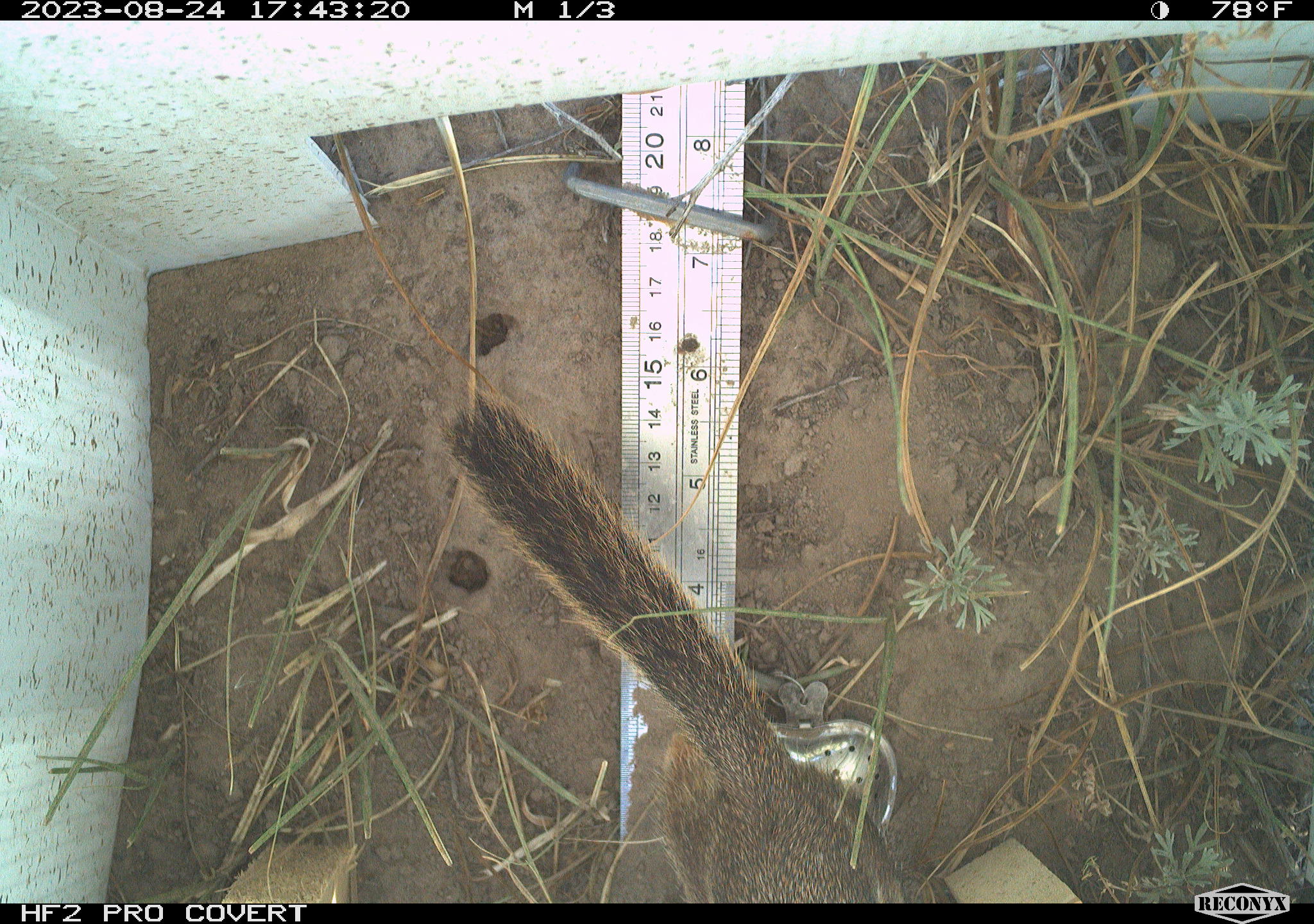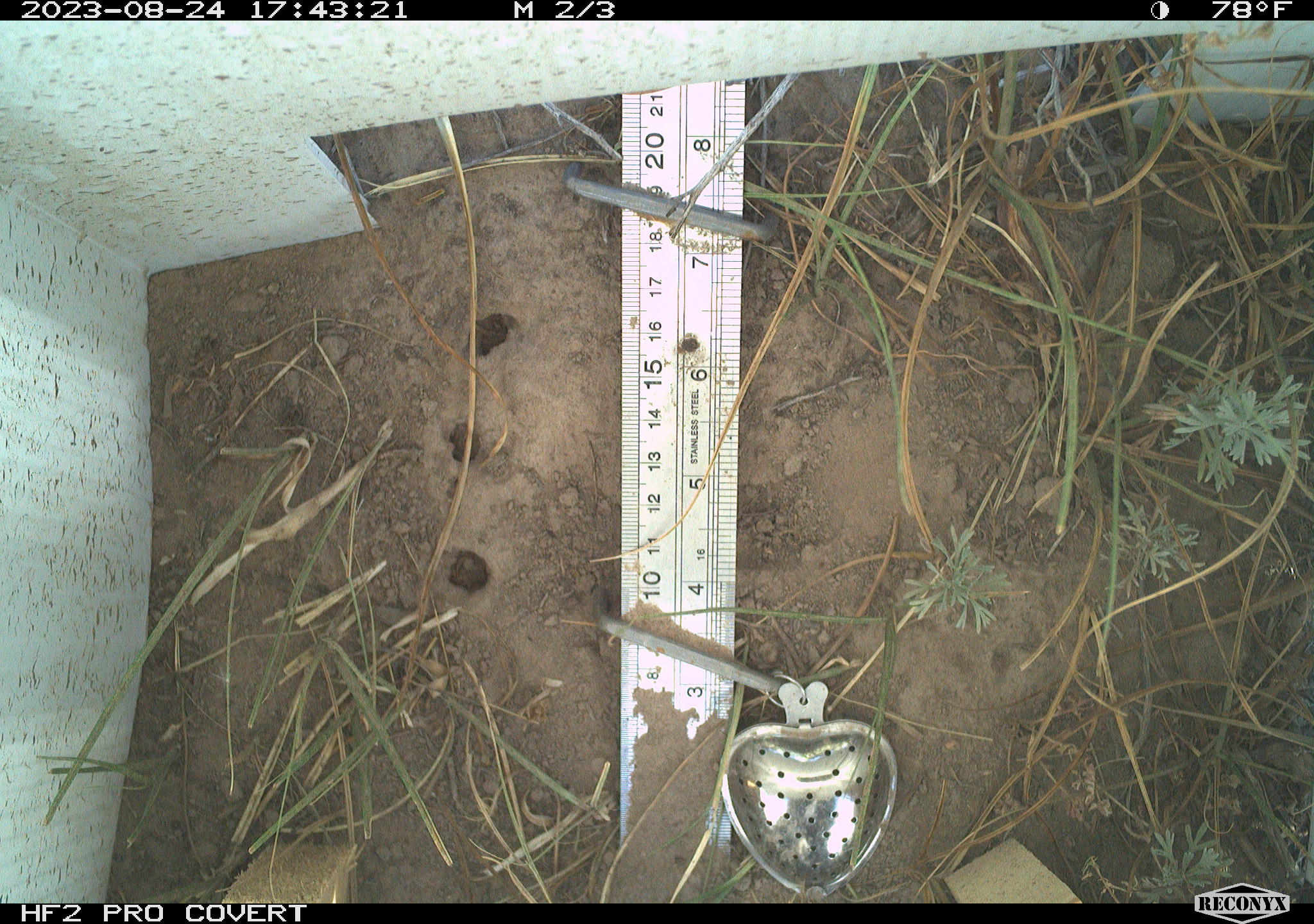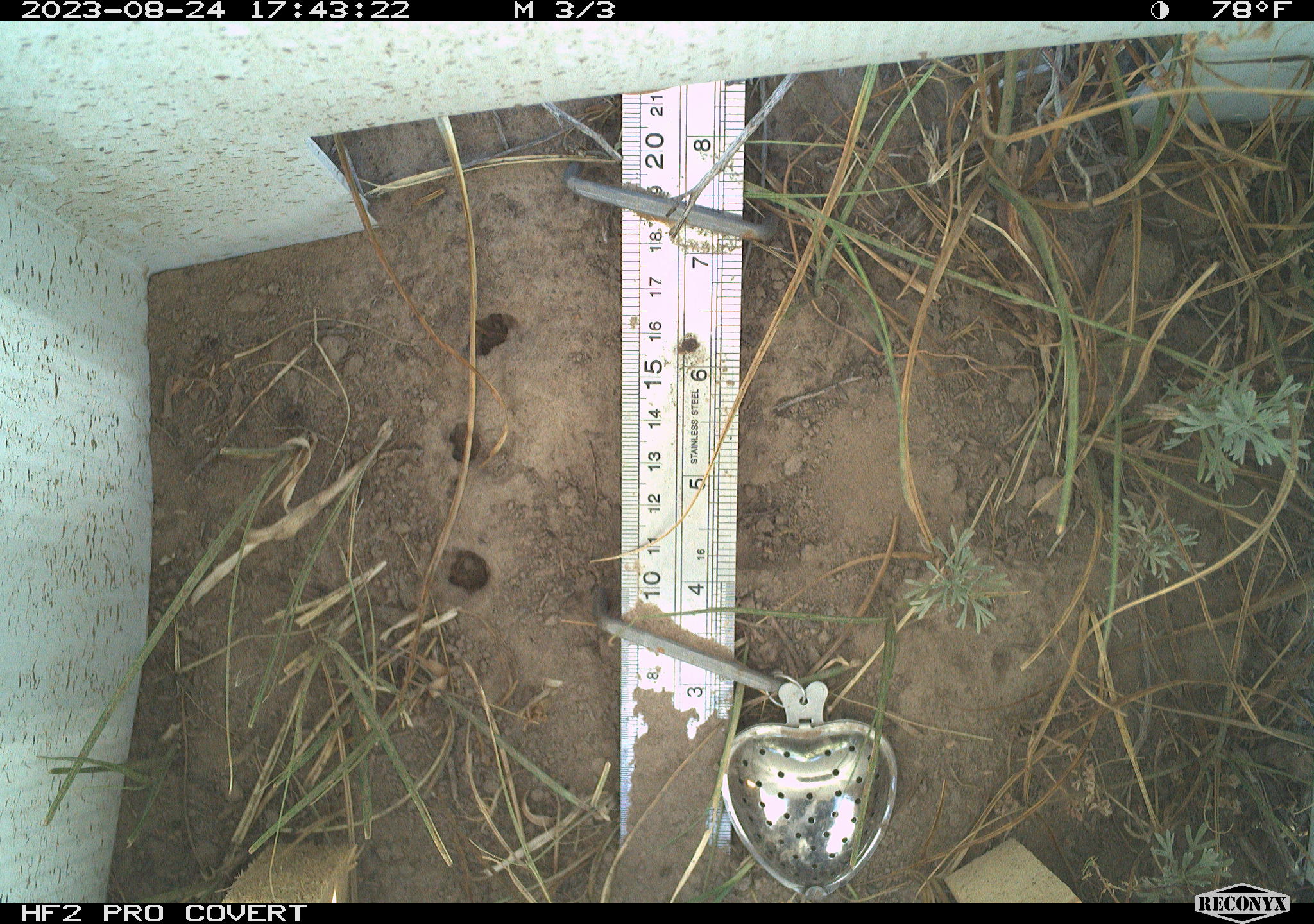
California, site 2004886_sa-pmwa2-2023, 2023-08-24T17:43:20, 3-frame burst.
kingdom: Animalia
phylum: Chordata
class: Mammalia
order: Rodentia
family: Sciuridae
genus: Callospermophilus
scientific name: Callospermophilus lateralis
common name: golden mantled ground squirrel